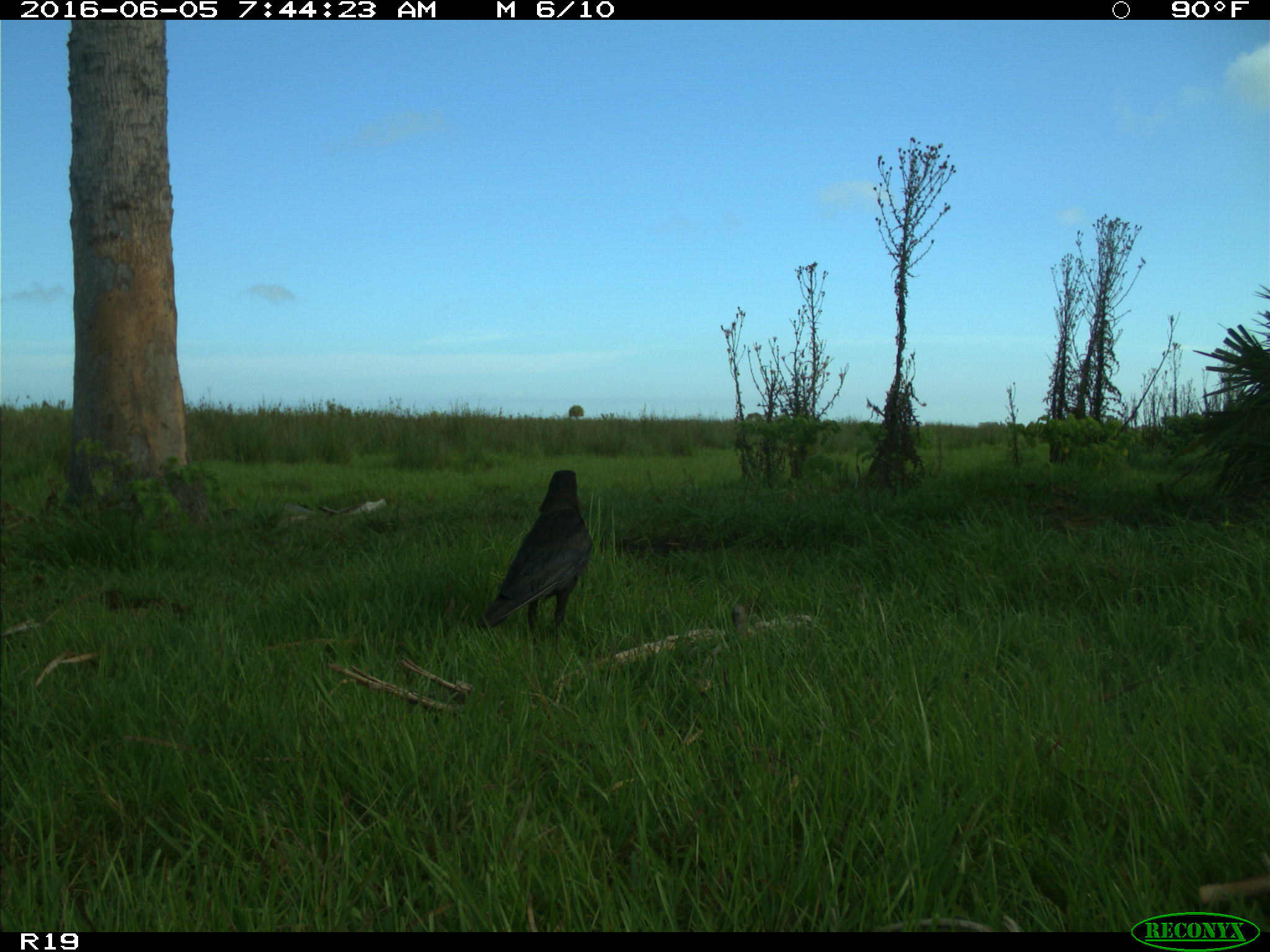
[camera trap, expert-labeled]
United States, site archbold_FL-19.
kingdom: Animalia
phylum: Chordata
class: Aves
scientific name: Aves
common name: birds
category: unidentified bird